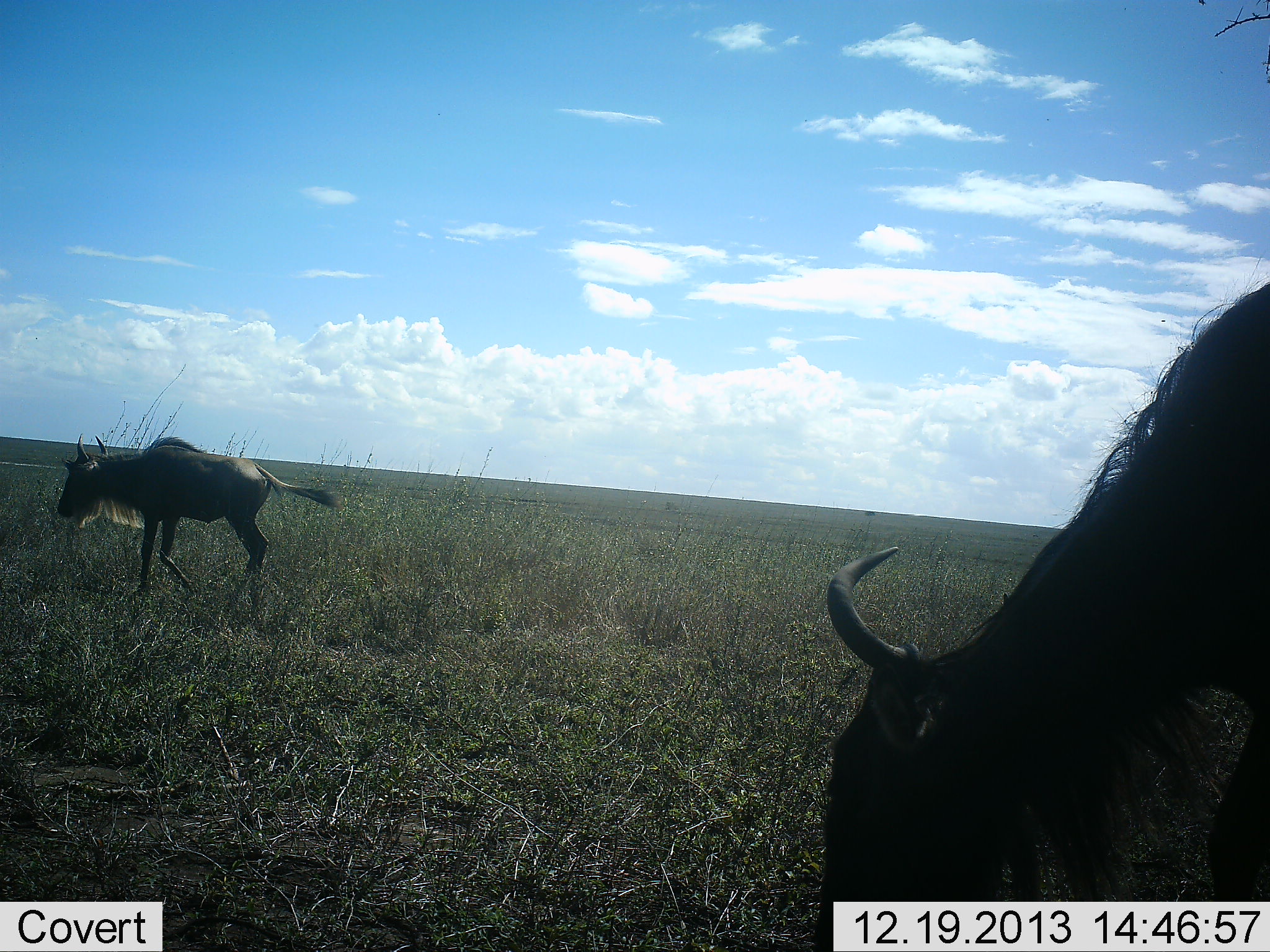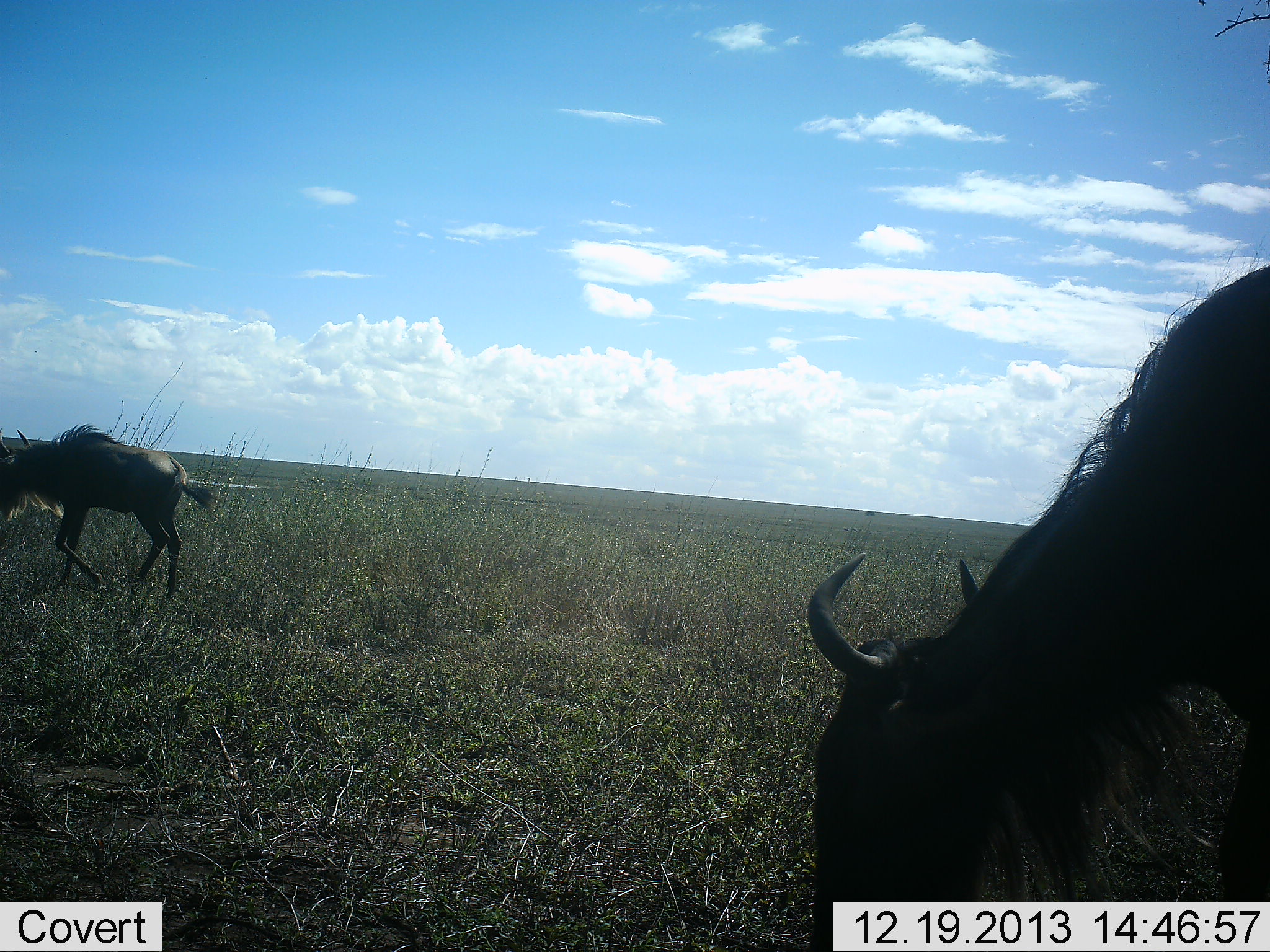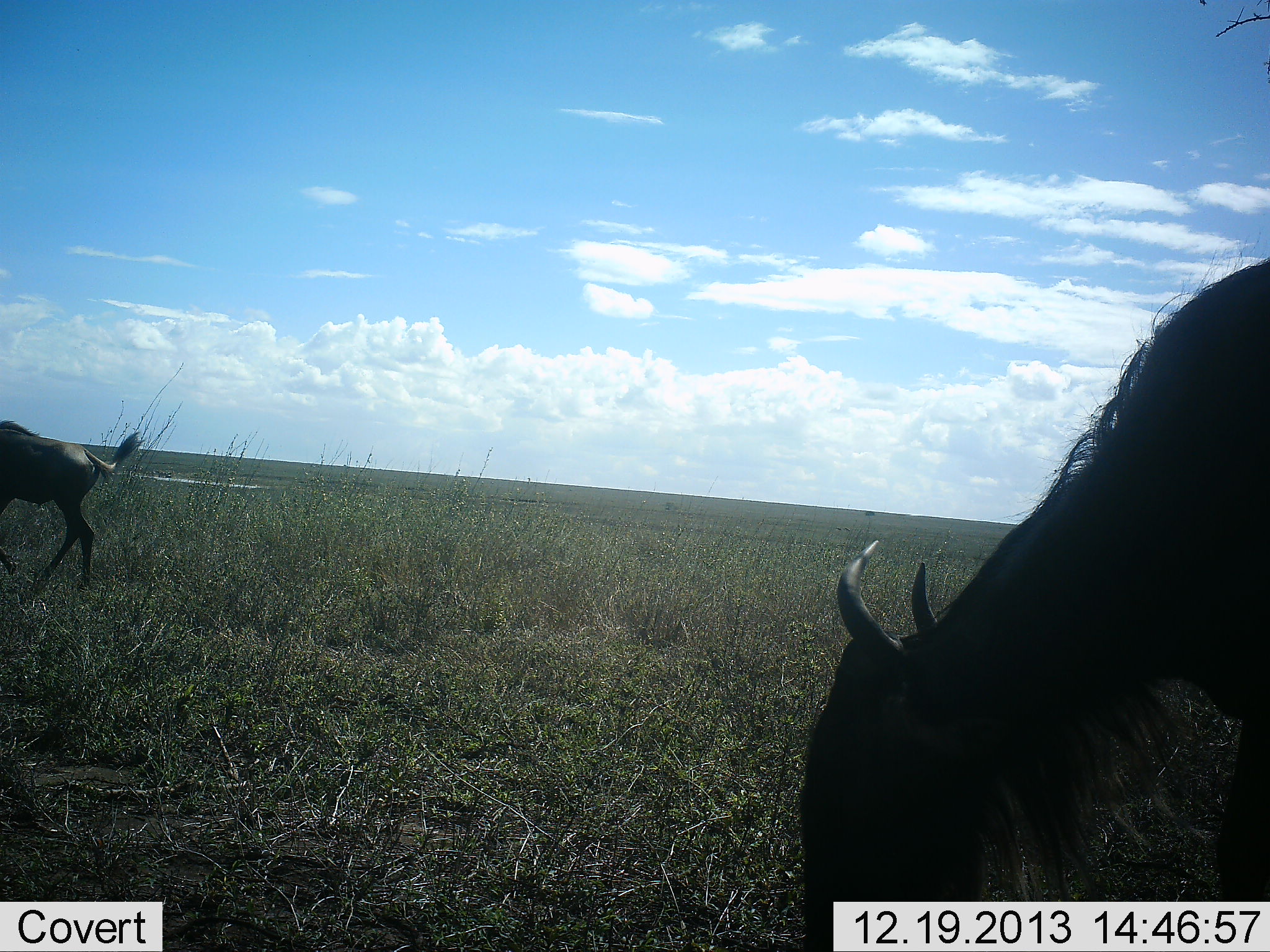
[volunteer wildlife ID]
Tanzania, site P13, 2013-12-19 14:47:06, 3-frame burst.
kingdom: Animalia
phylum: Chordata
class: Mammalia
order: Artiodactyla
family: Bovidae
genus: Connochaetes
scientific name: Connochaetes taurinus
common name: blue wildebeest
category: wildebeest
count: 2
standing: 20%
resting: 0%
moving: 80%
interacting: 0%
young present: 0%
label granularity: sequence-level